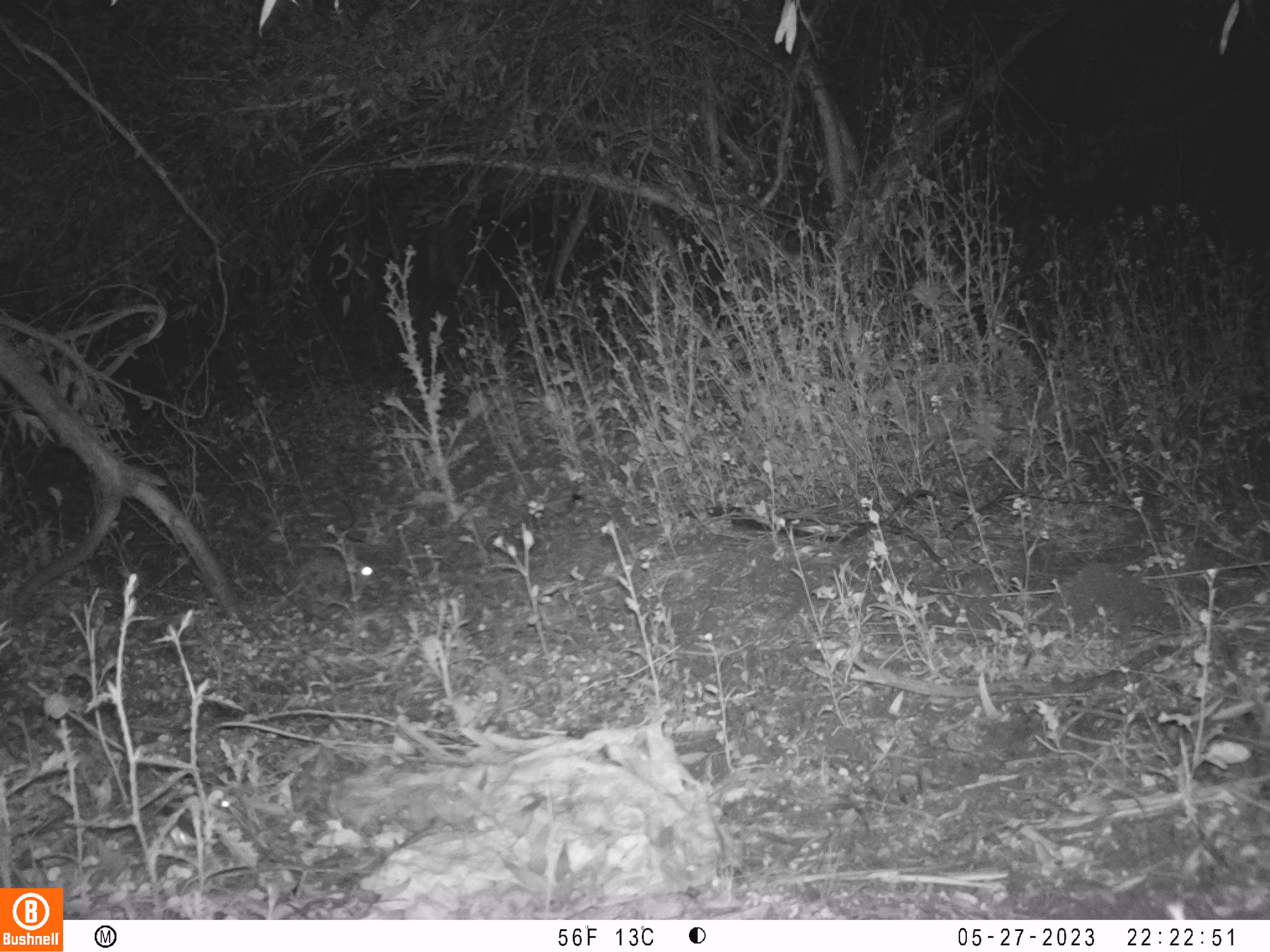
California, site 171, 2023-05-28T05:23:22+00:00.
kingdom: Animalia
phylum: Chordata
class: Mammalia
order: Lagomorpha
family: Leporidae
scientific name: Leporidae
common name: rabbit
Rabbit (Leporidae).